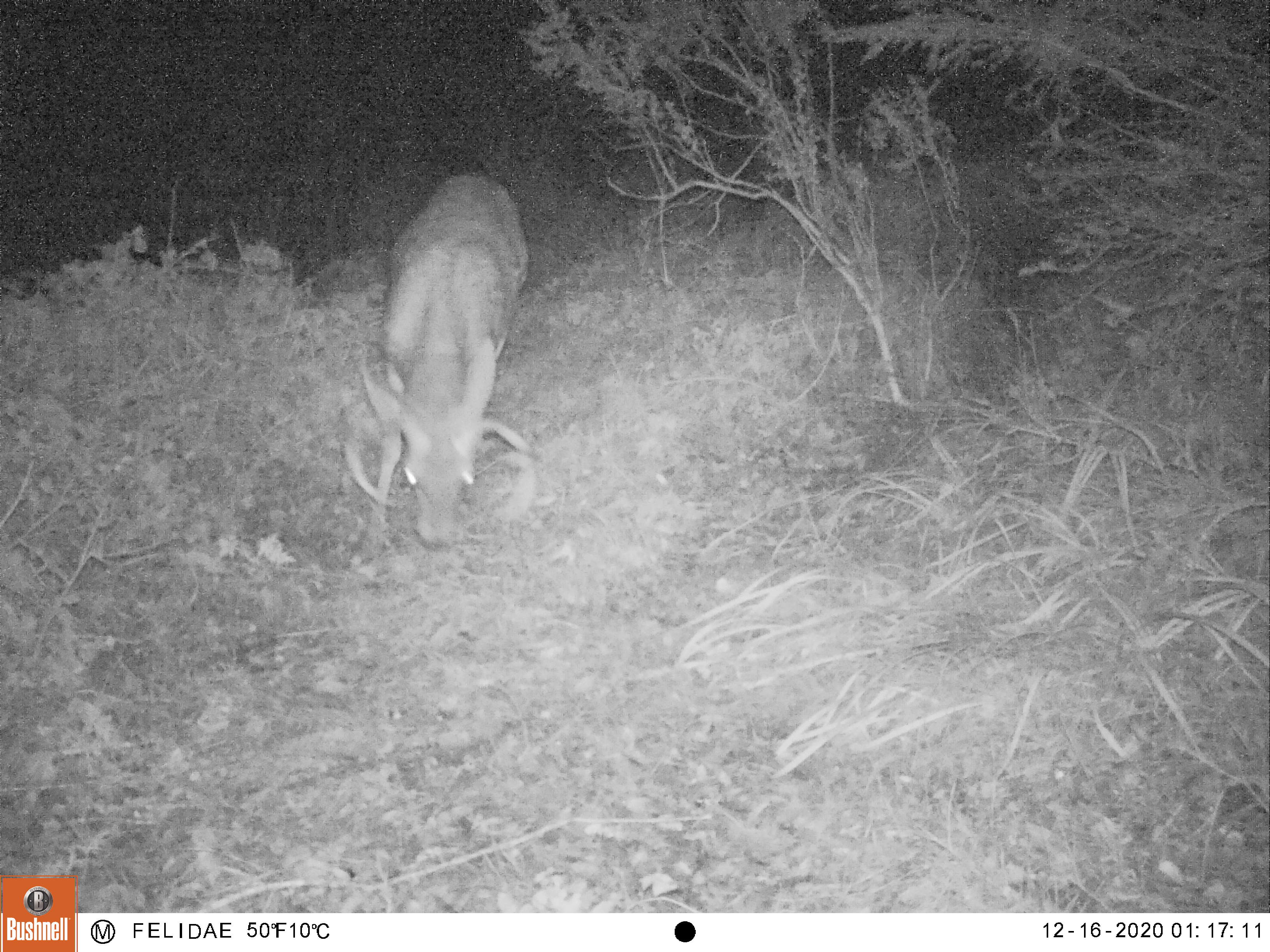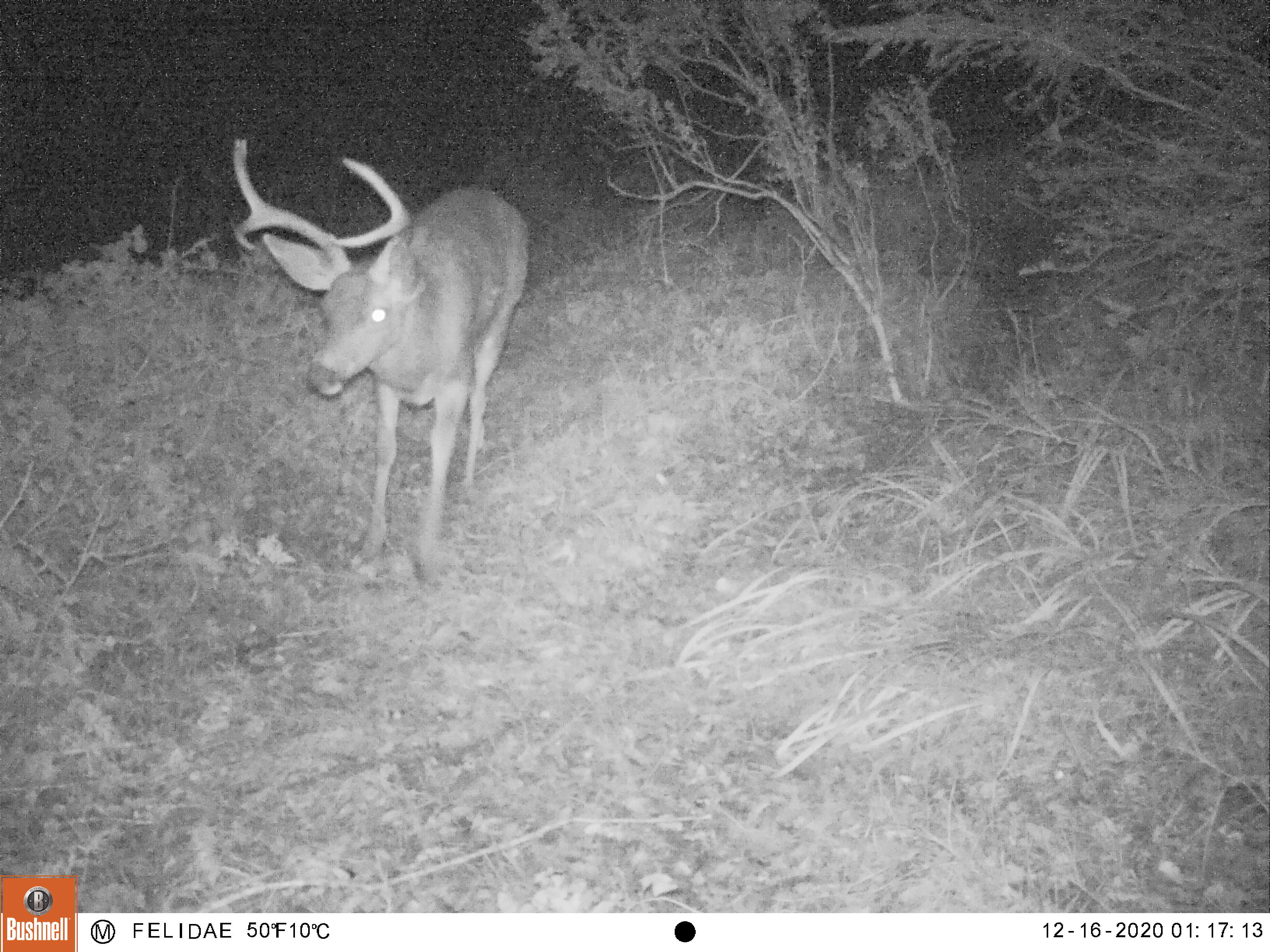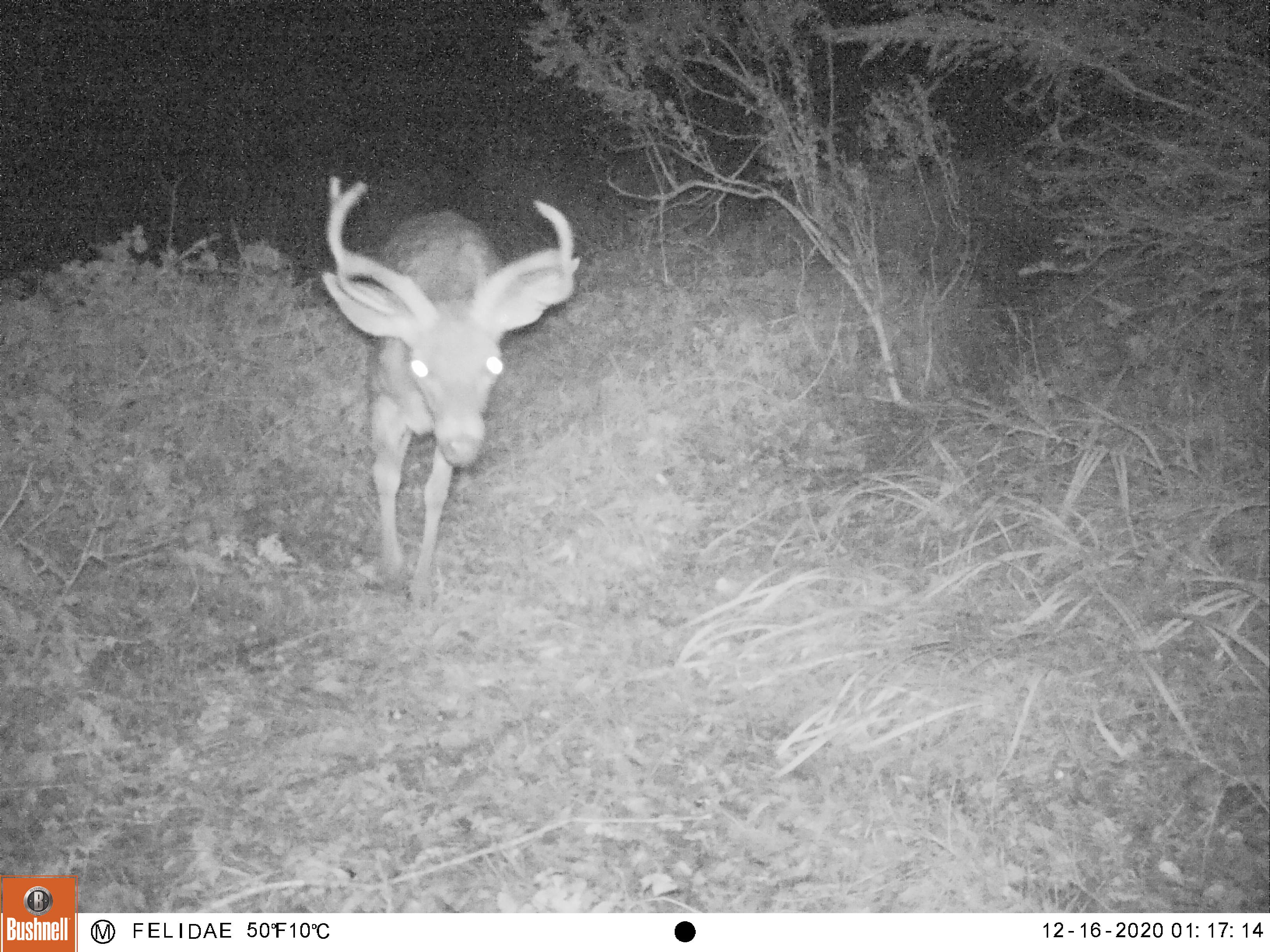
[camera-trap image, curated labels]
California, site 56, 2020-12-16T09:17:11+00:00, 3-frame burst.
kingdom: Animalia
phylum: Chordata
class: Mammalia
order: Artiodactyla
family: Cervidae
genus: Odocoileus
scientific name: Odocoileus hemionus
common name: mule deer